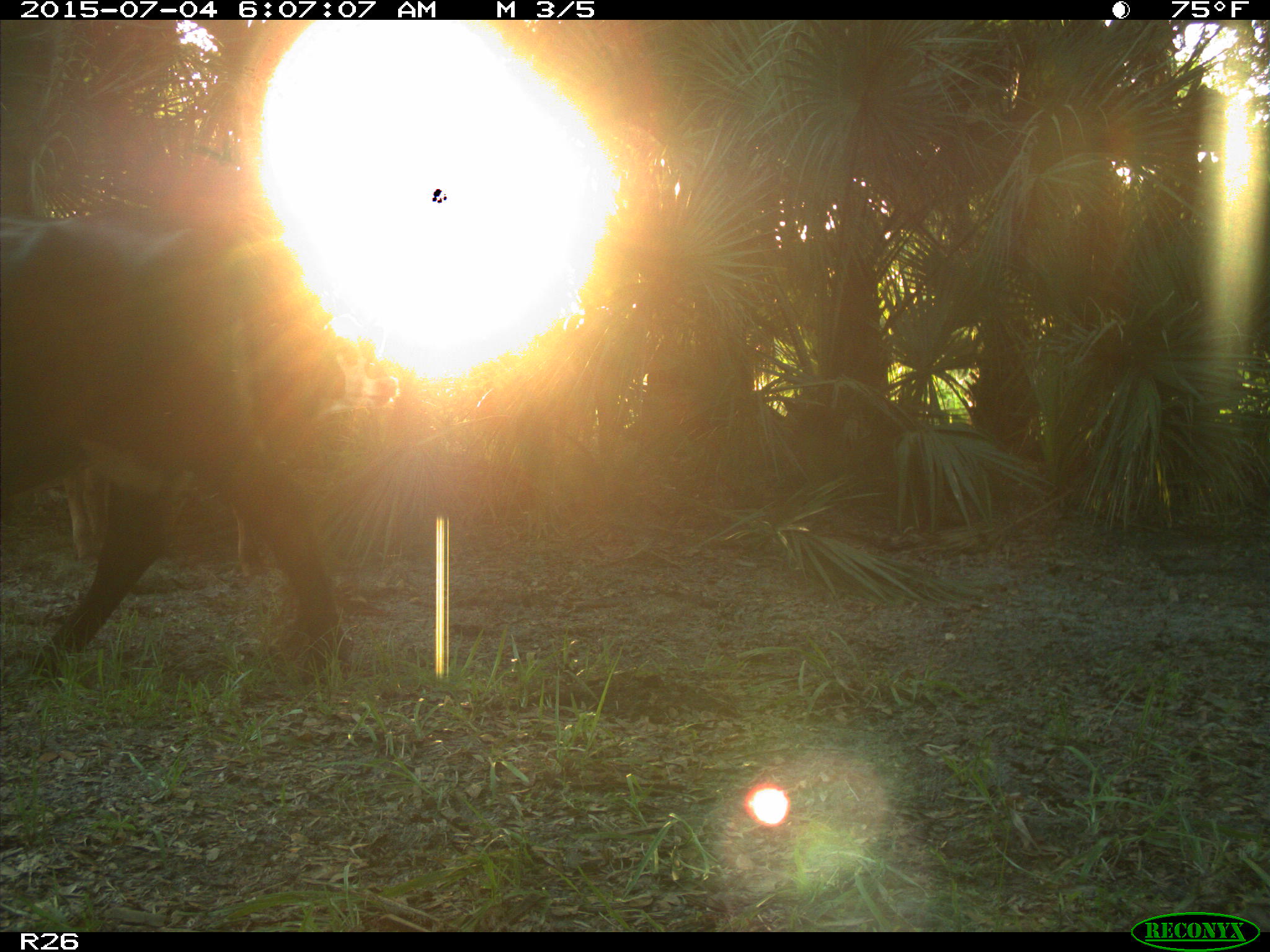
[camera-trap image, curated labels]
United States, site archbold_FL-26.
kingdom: Animalia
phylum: Chordata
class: Mammalia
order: Artiodactyla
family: Bovidae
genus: Bos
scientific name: Bos taurus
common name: domestic cow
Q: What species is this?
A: Bos taurus (domestic cow).